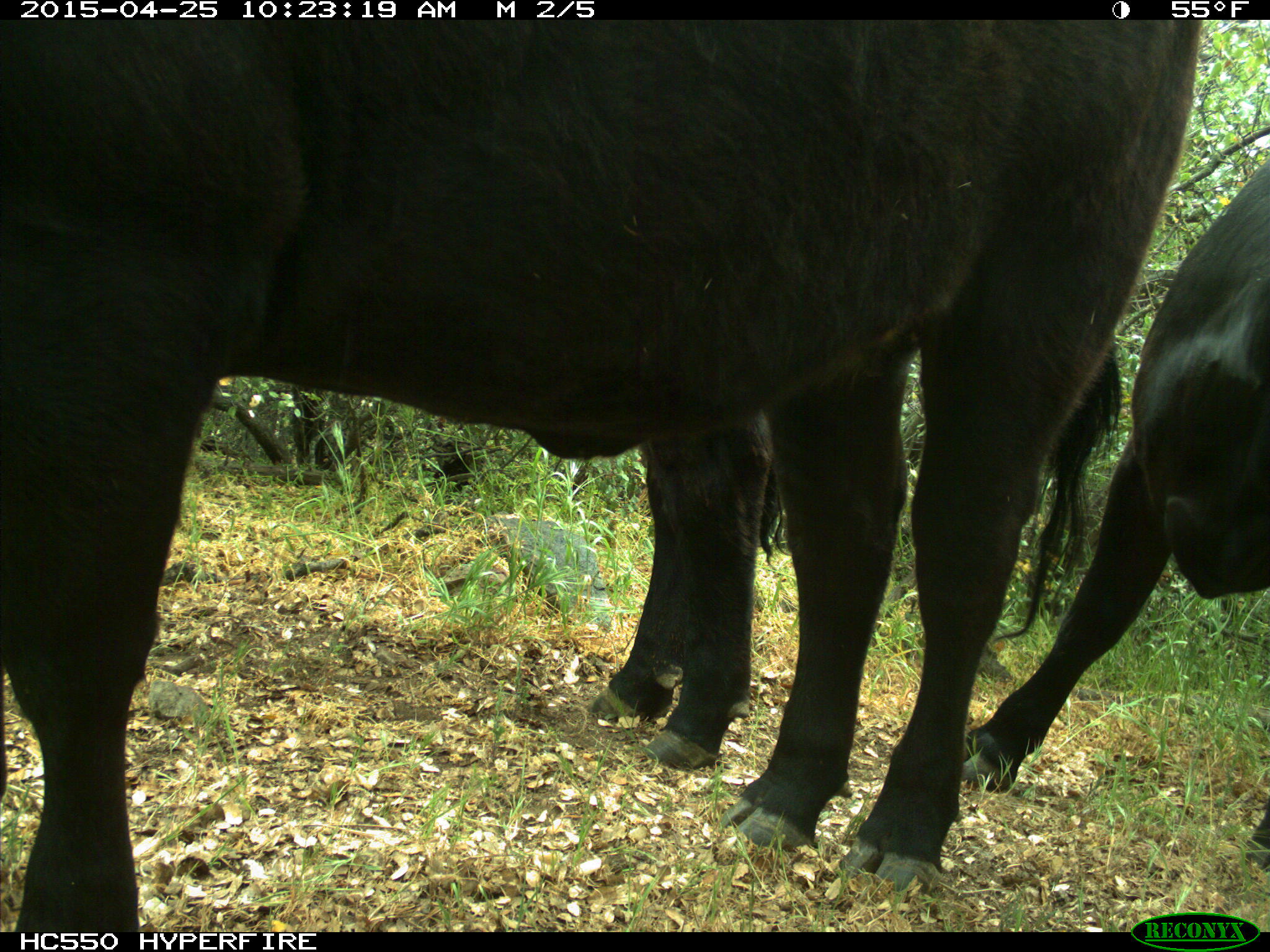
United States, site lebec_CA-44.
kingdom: Animalia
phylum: Chordata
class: Mammalia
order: Artiodactyla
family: Suidae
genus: Sus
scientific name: Sus scrofa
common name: wild boar